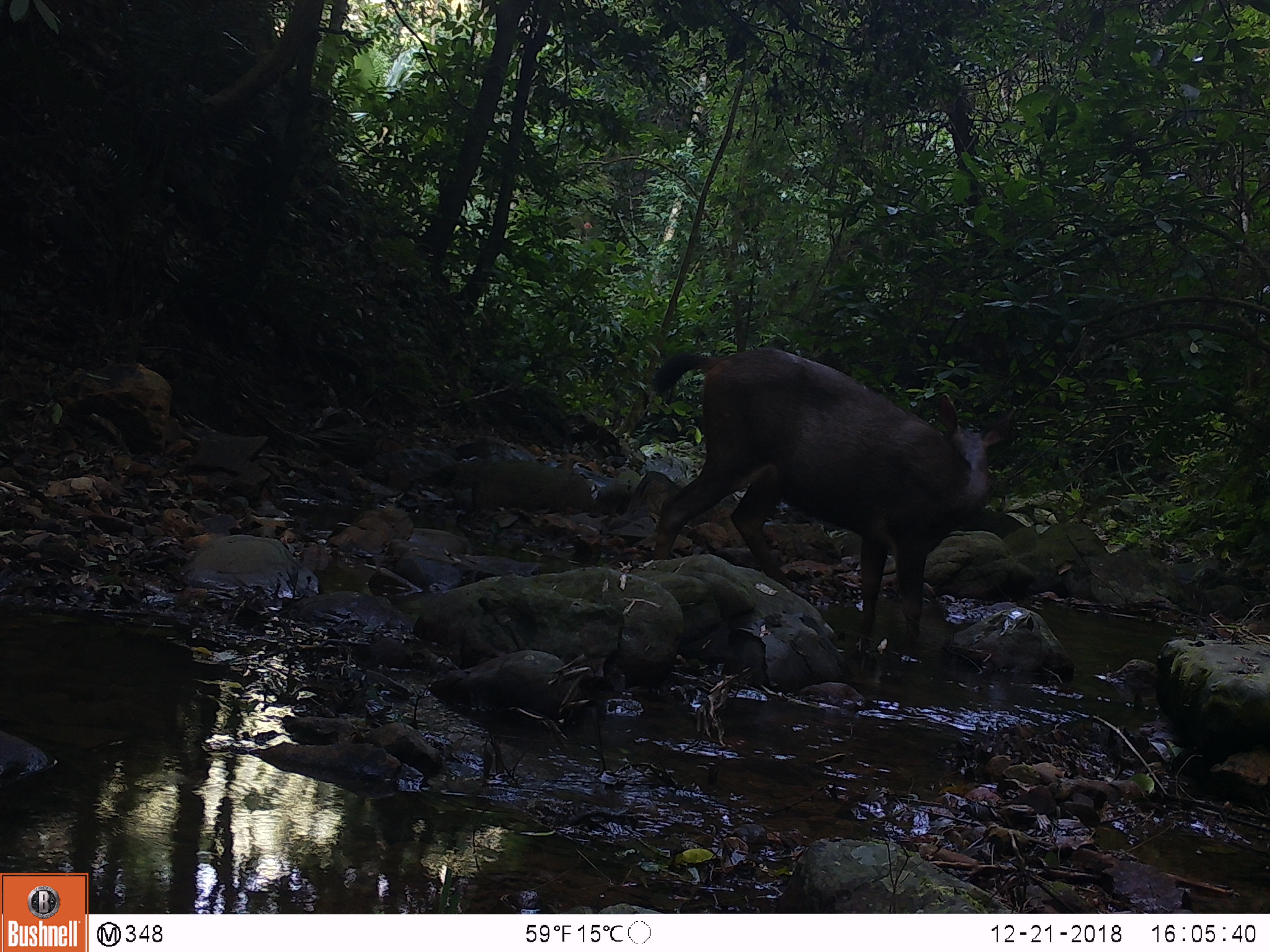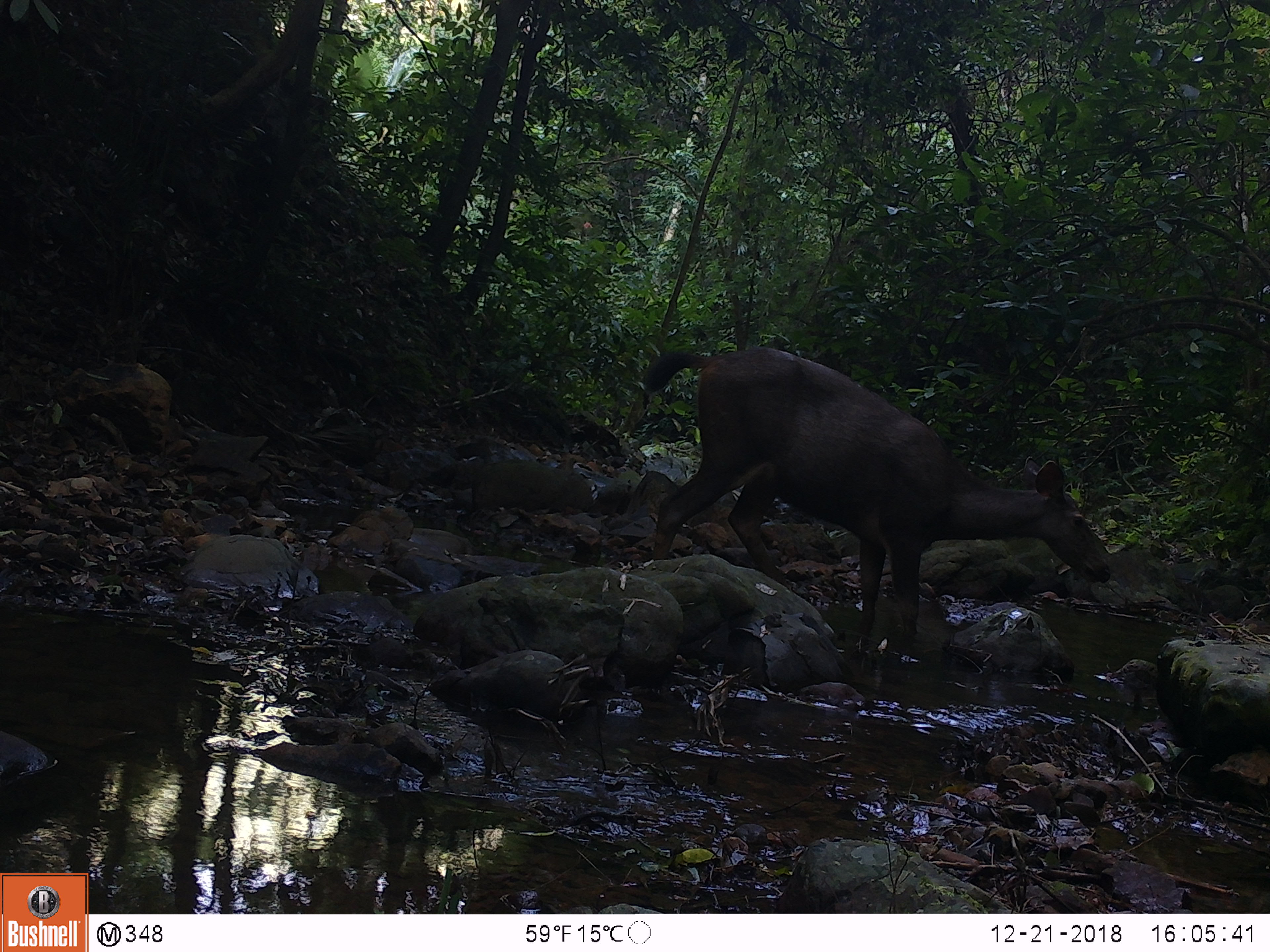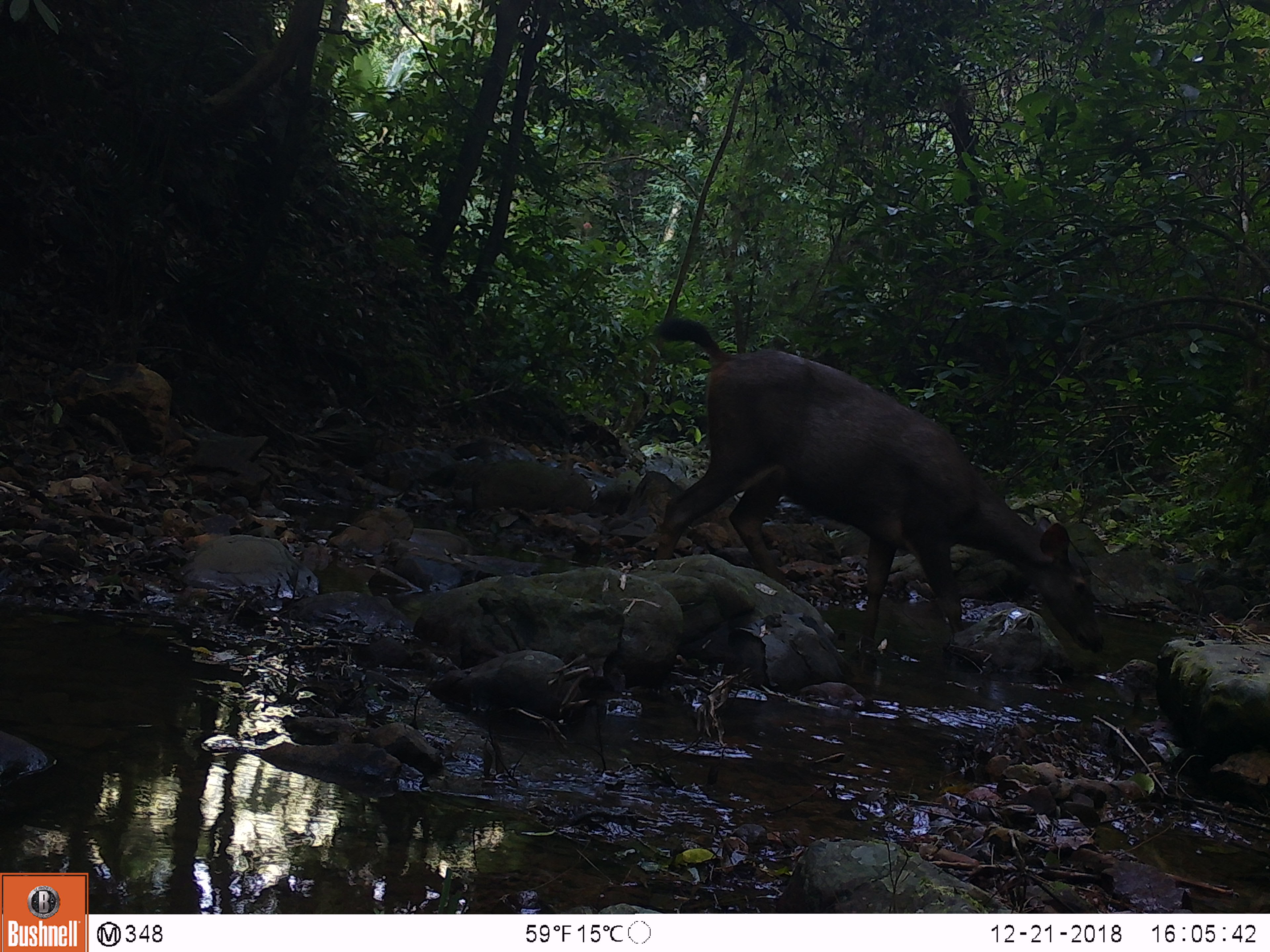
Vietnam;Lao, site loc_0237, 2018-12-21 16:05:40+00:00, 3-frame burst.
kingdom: Animalia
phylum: Chordata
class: Mammalia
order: Artiodactyla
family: Cervidae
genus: Rusa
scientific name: Rusa unicolor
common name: sambar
Sambar (Rusa unicolor). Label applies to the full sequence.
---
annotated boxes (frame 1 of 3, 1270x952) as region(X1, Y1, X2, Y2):
sambar: region(649, 347, 1017, 634)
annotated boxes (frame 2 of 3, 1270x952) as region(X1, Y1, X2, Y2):
sambar: region(640, 344, 1111, 638)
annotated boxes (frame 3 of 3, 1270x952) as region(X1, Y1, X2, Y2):
sambar: region(655, 316, 1107, 655)